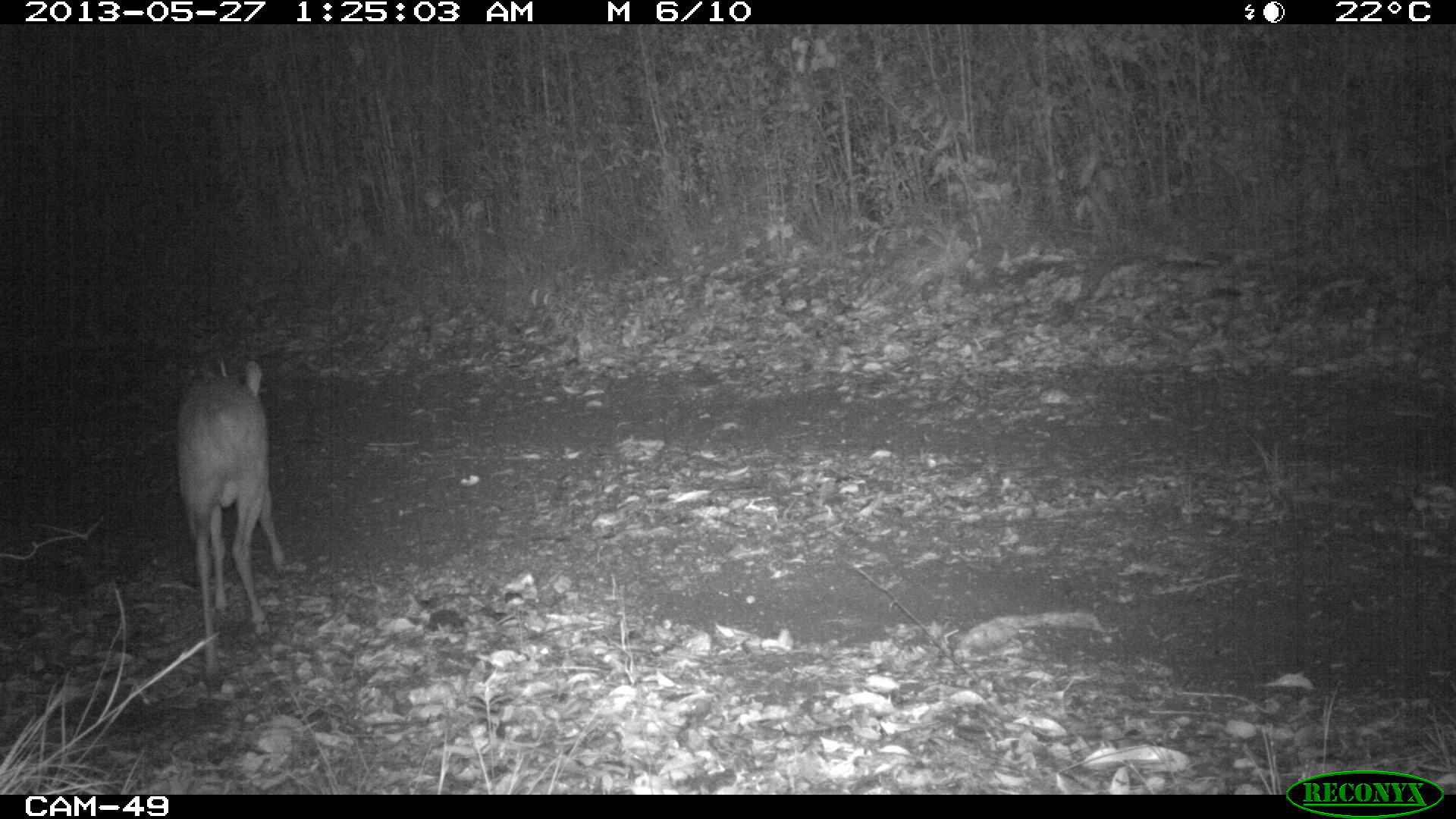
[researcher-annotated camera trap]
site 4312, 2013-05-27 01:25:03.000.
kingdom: Animalia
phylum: Chordata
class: Mammalia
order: Artiodactyla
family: Cervidae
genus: Mazama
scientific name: Mazama temama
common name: central american red brocket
Mazama temama (central american red brocket), count 1, sex male.